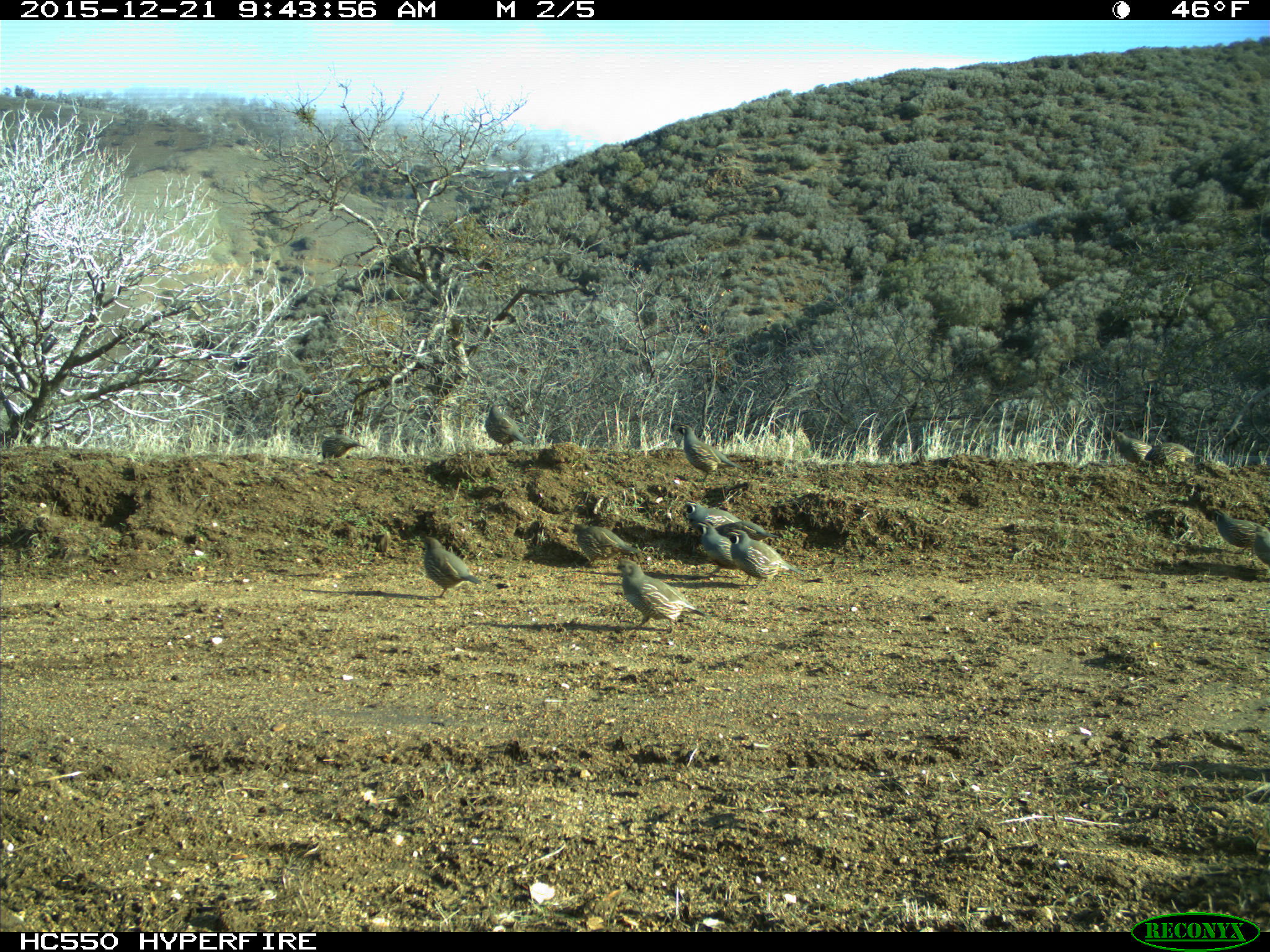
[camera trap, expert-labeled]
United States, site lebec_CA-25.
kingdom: Animalia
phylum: Chordata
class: Aves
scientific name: Aves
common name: birds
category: unidentified bird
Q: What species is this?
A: Unidentified bird (birds) (Aves).